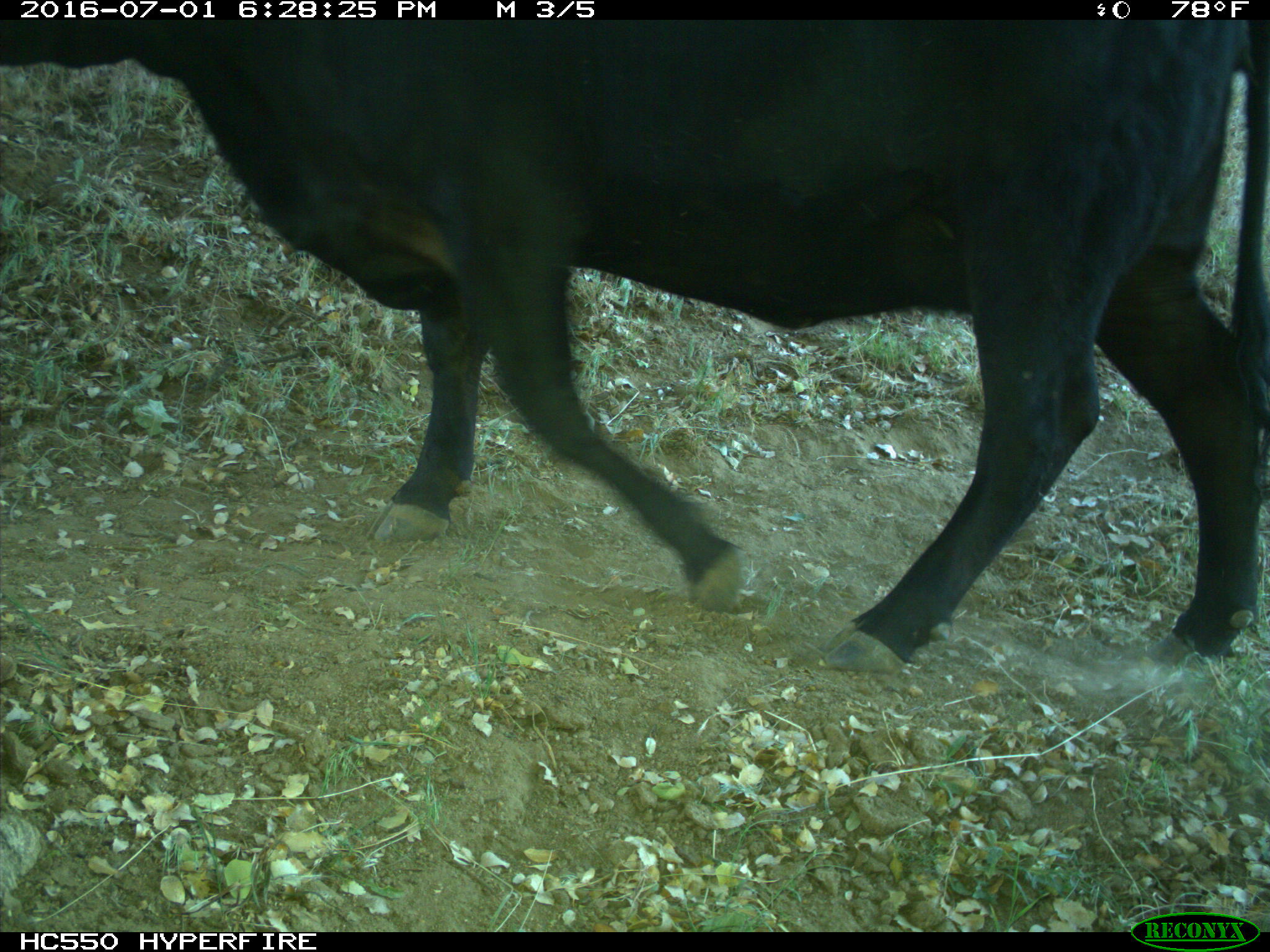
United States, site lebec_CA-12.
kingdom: Animalia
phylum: Chordata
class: Mammalia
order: Artiodactyla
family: Bovidae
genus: Bos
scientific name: Bos taurus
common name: domestic cow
Bos taurus (domestic cow).